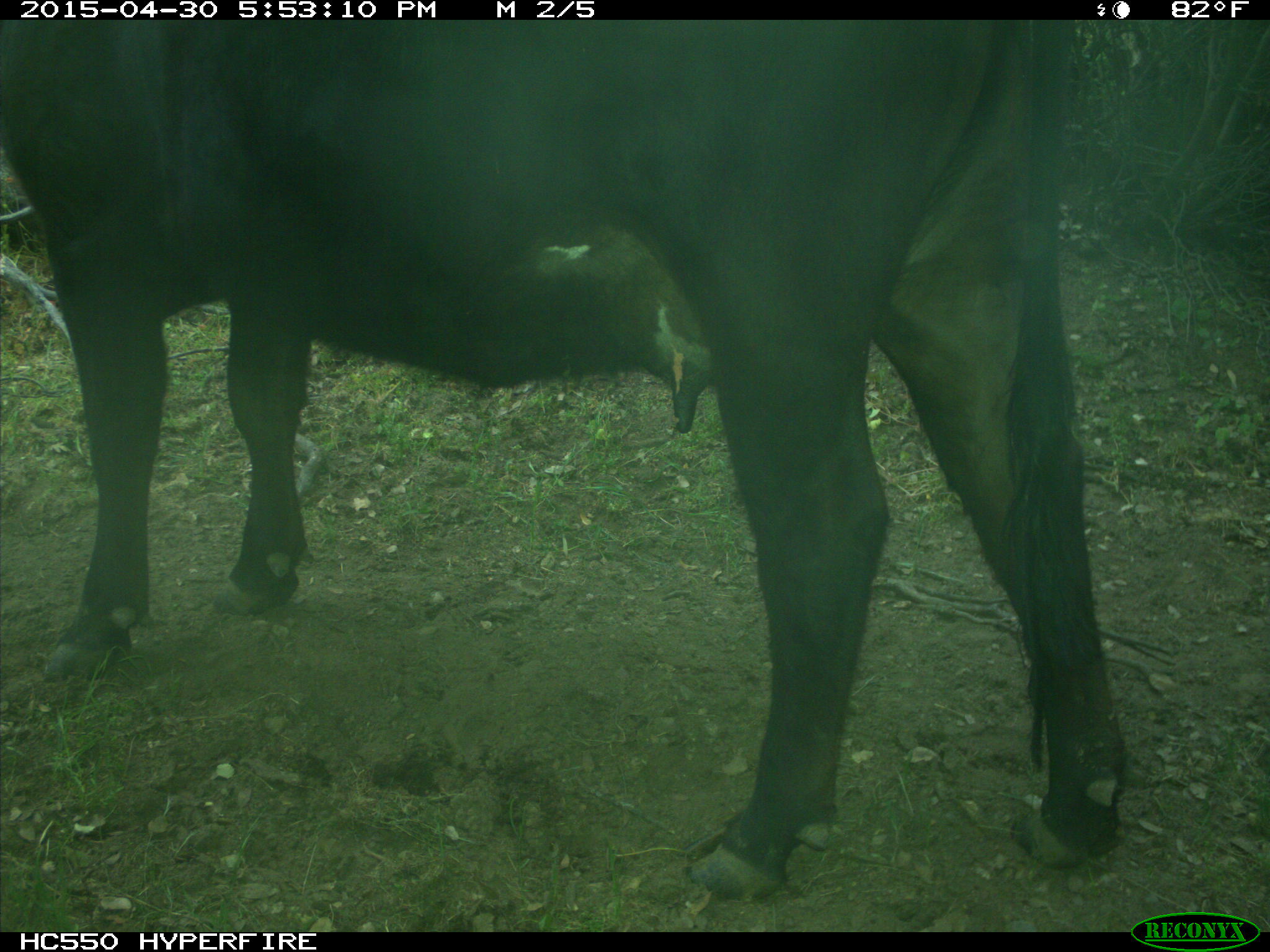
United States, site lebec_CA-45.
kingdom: Animalia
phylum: Chordata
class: Mammalia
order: Artiodactyla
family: Bovidae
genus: Bos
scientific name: Bos taurus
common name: domestic cow